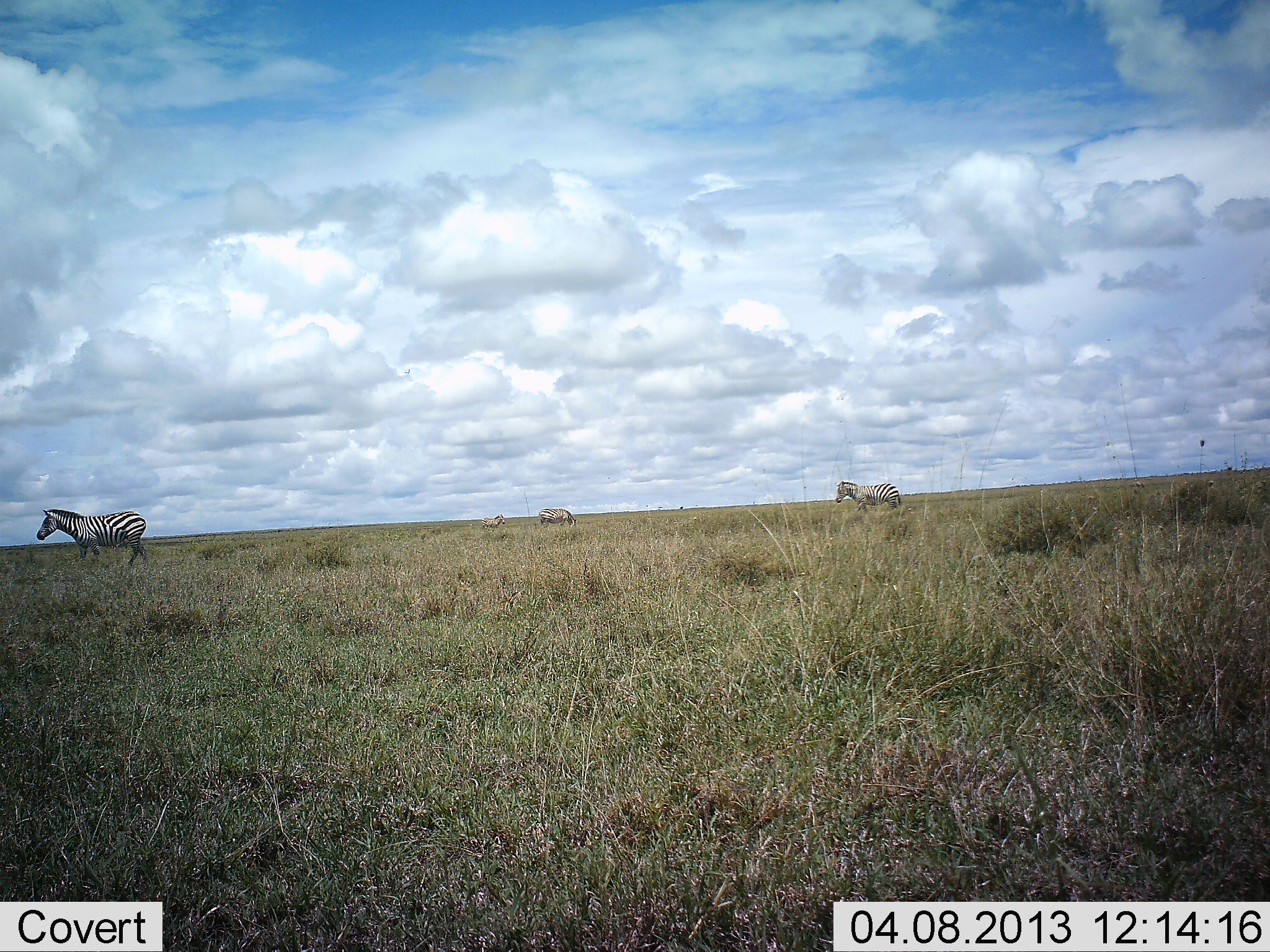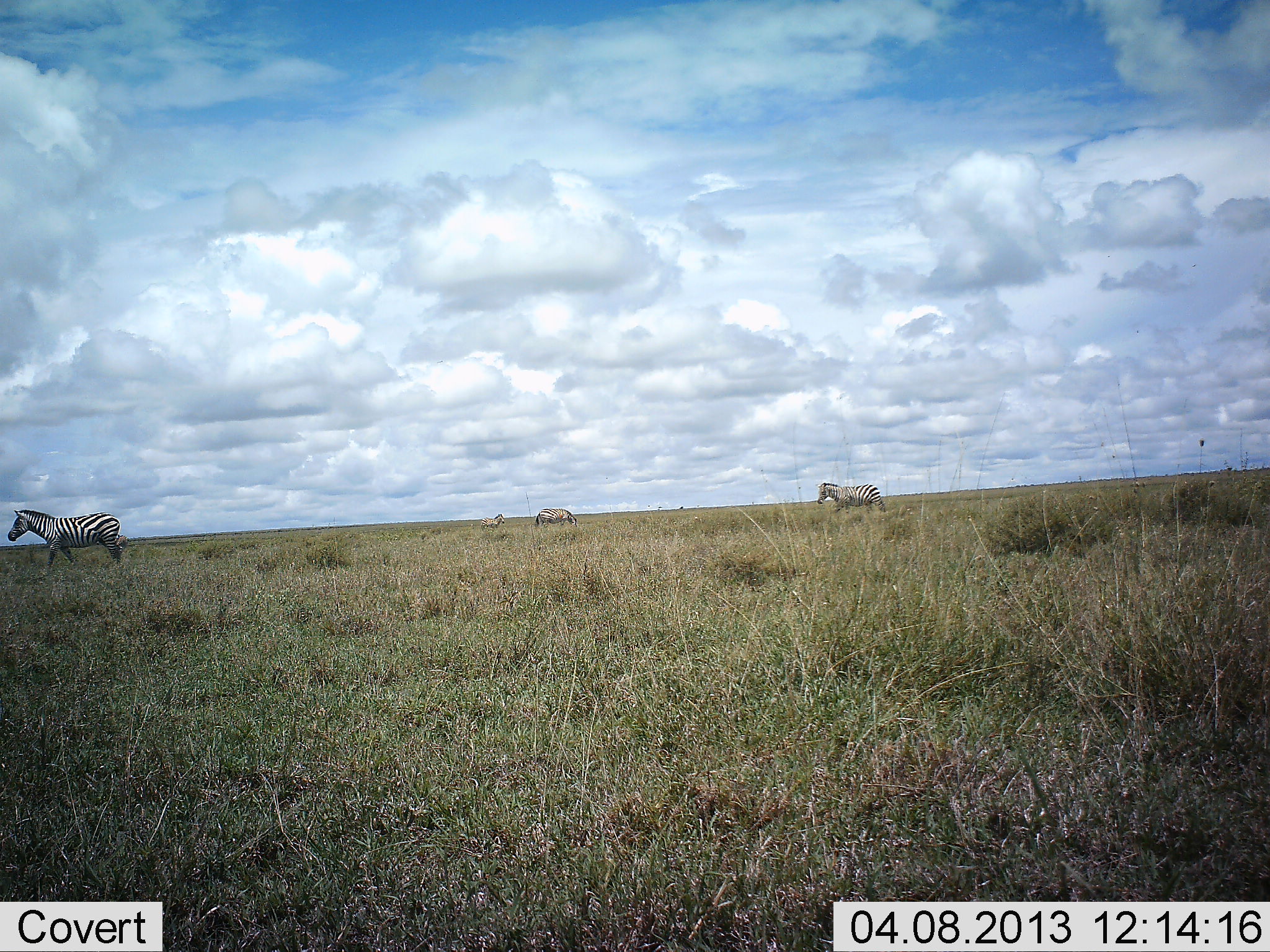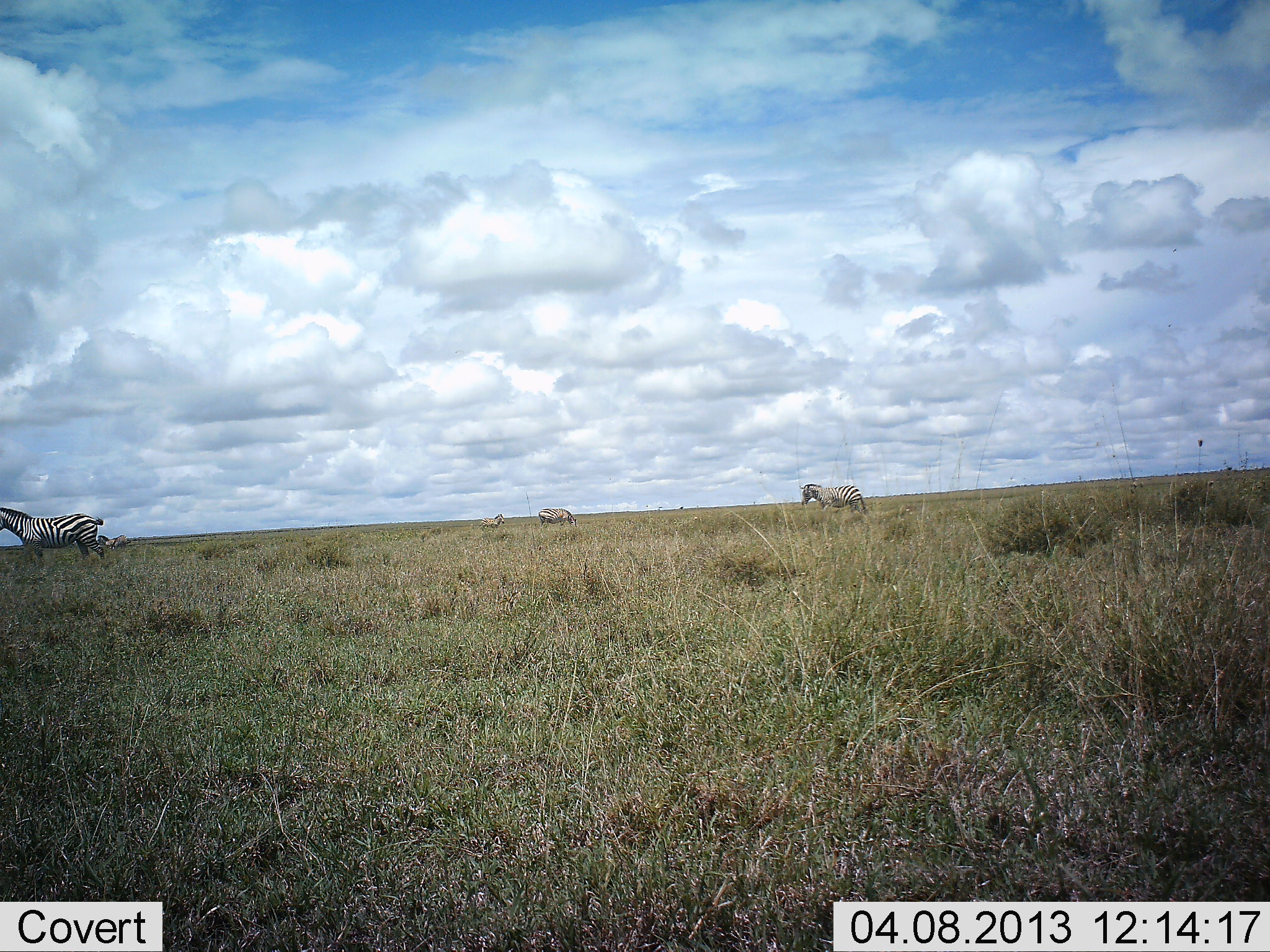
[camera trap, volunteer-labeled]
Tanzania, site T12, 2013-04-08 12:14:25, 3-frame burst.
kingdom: Animalia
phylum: Chordata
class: Mammalia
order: Perissodactyla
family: Equidae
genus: Equus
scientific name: Equus quagga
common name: plains zebra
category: zebra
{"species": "zebra (plains zebra) (Equus quagga)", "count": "4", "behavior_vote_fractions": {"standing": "33%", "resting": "0%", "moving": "91%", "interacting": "0%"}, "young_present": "3%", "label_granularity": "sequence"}